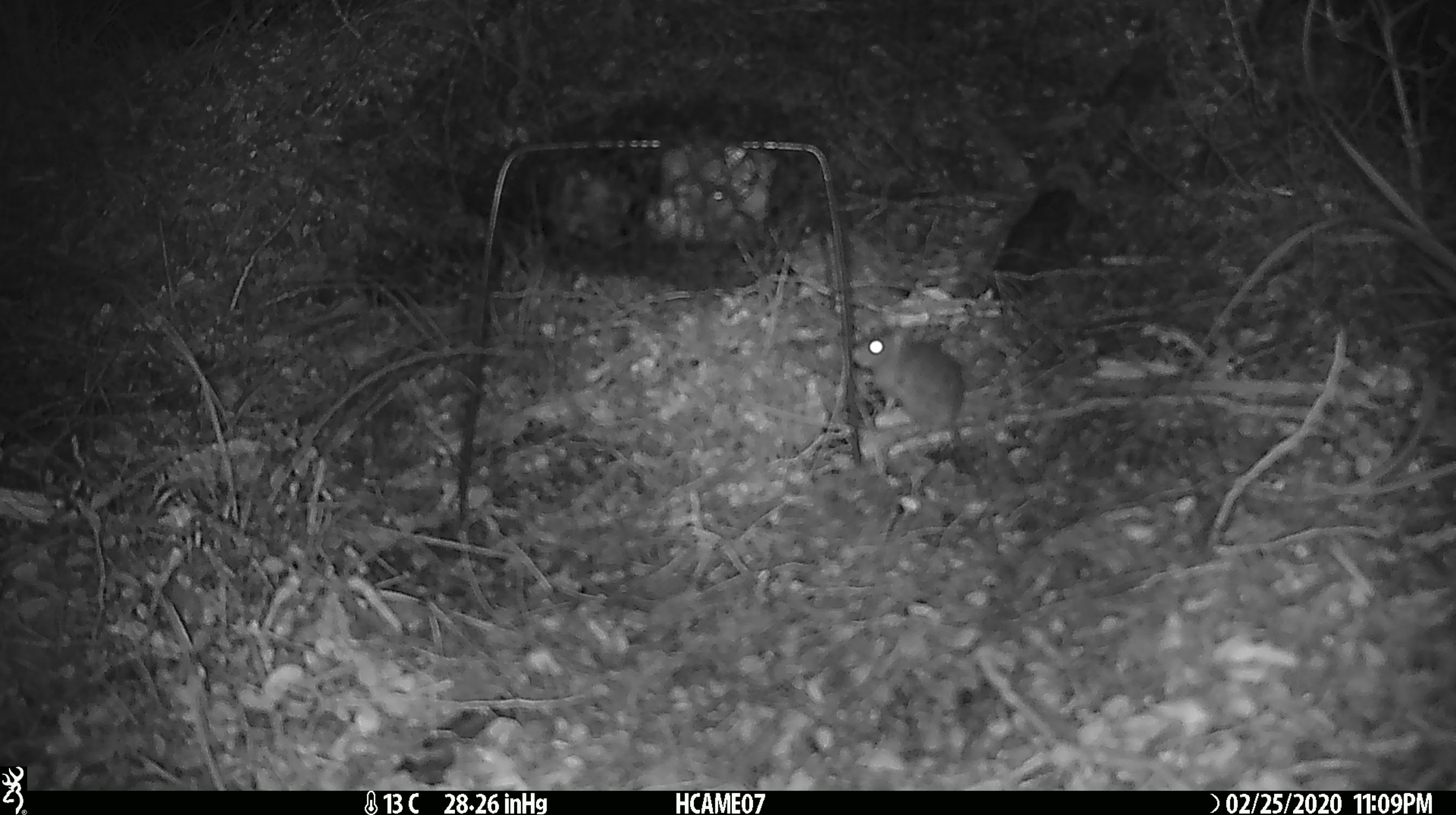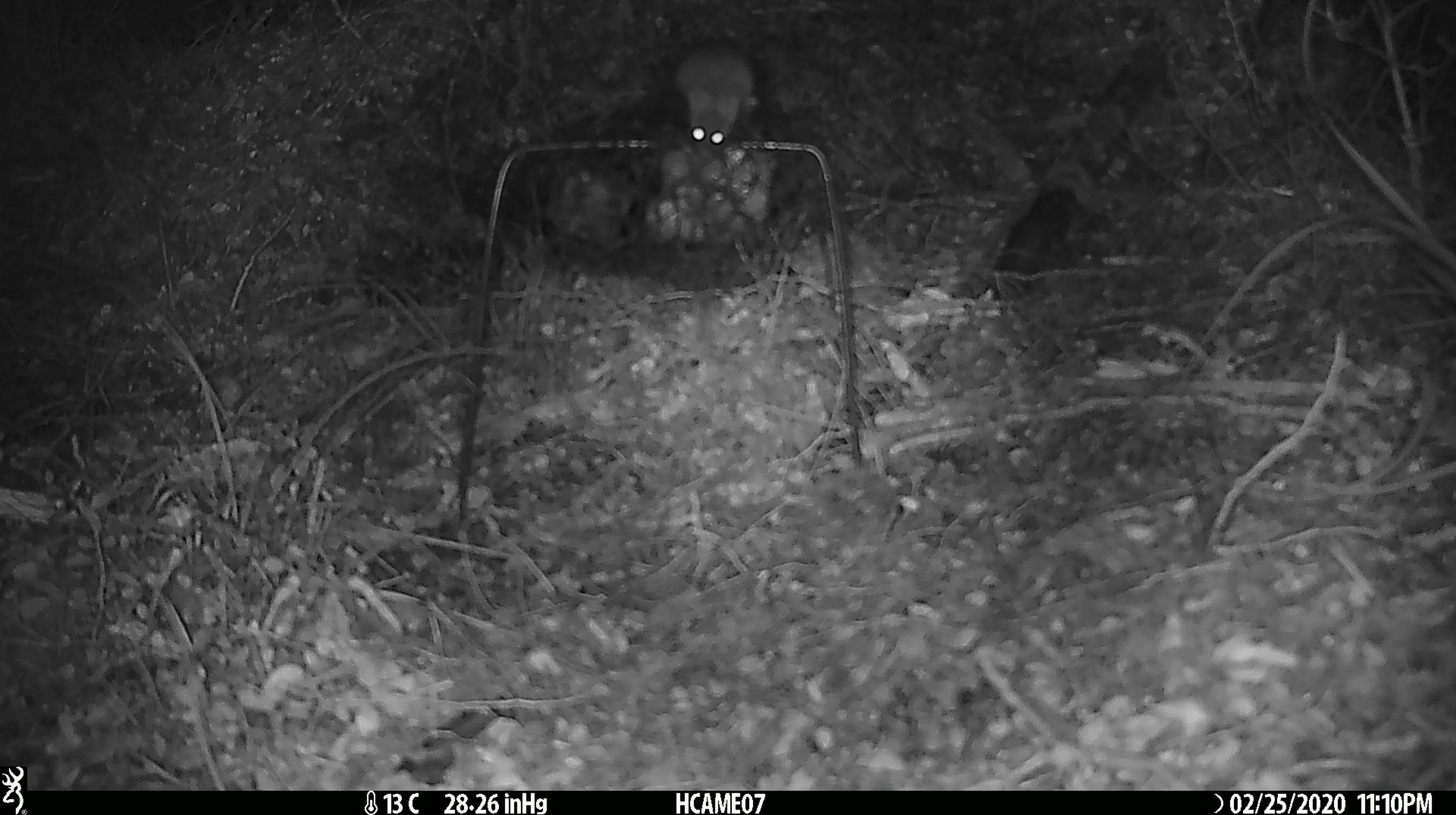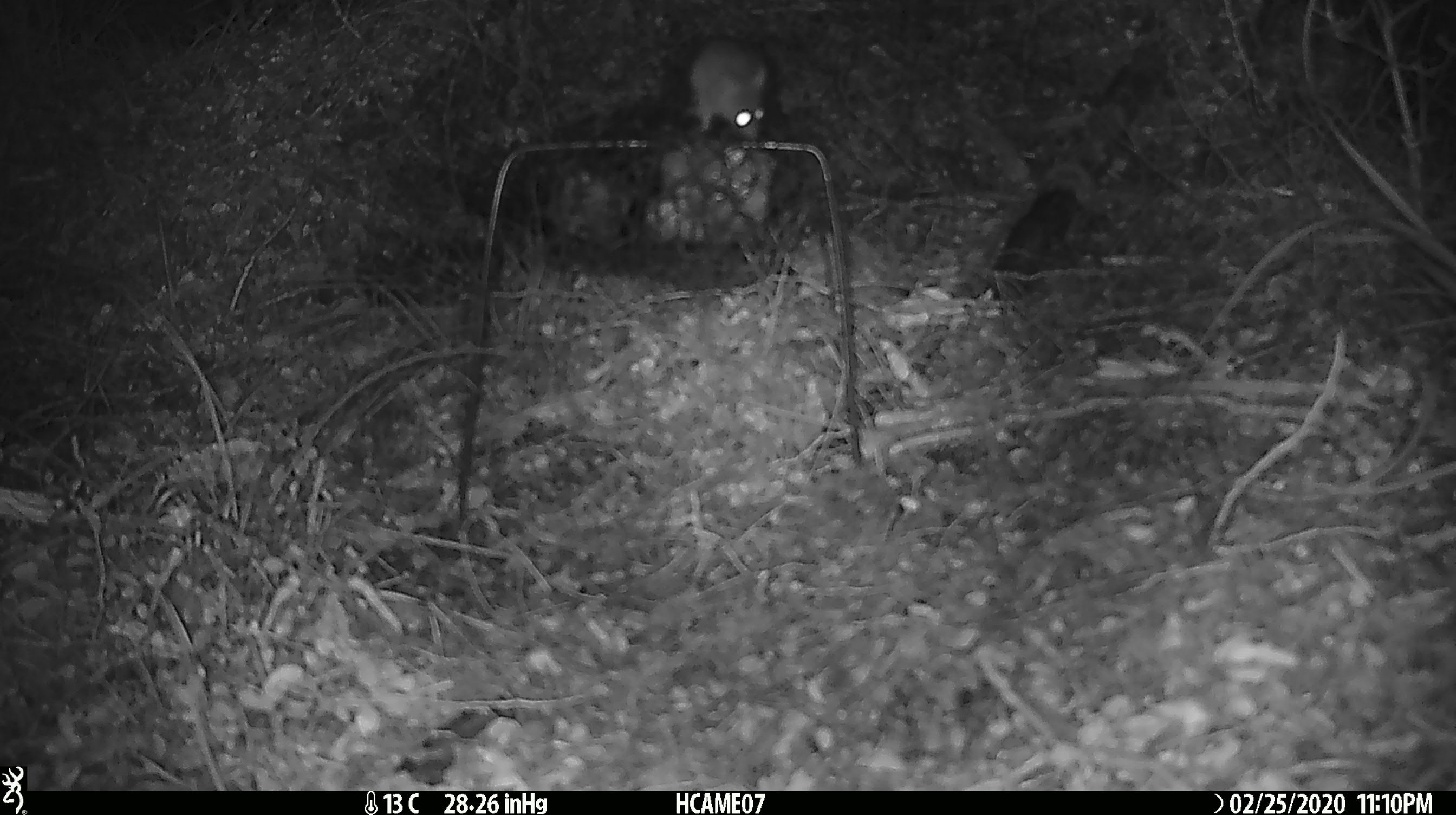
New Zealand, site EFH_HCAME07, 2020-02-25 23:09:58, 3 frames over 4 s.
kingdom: Animalia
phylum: Chordata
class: Mammalia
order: Rodentia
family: Muridae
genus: Mus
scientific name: Mus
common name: mouse